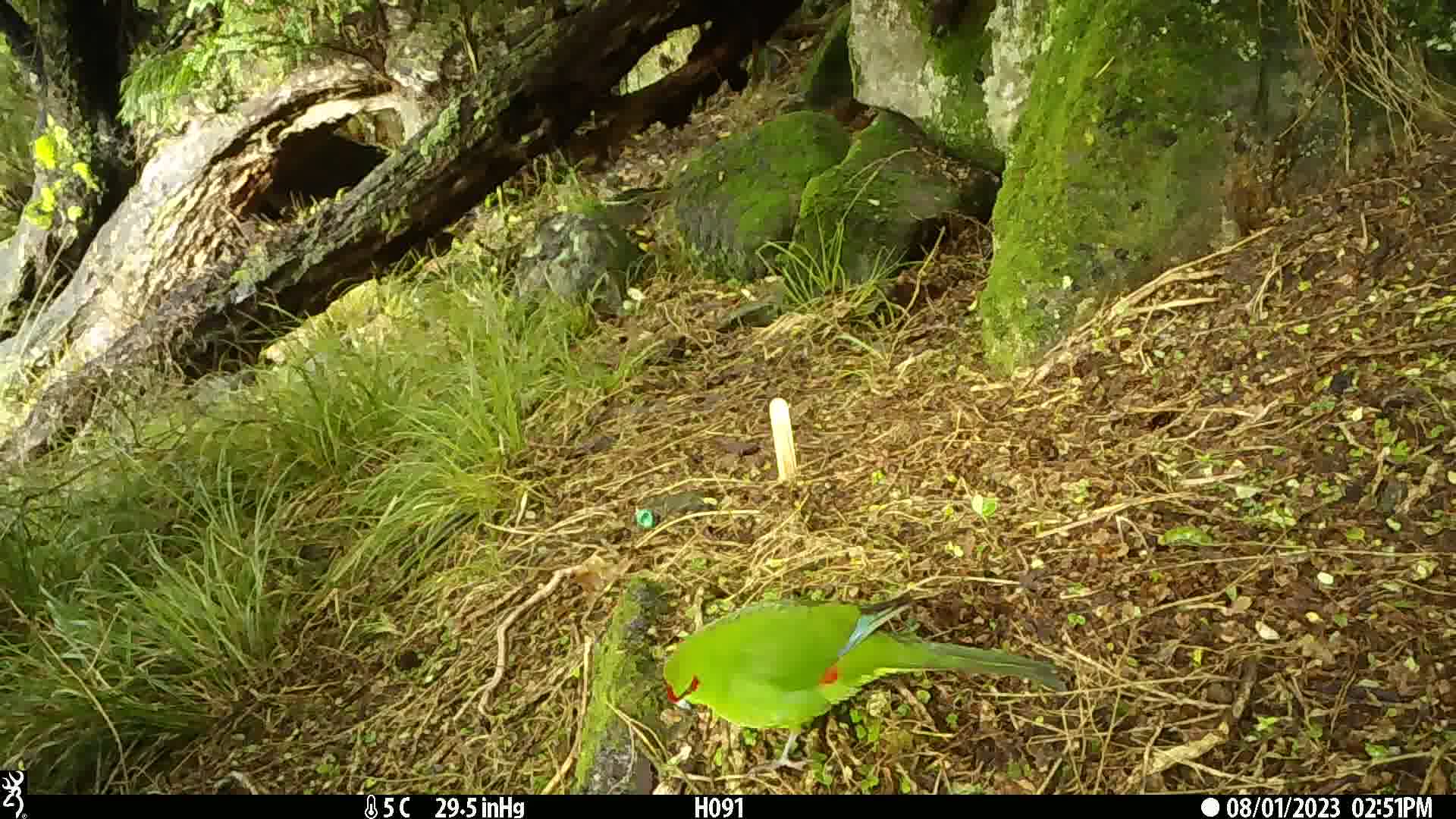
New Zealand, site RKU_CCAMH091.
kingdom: Animalia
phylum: Chordata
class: Aves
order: Psittaciformes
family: Psittaculidae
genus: Cyanoramphus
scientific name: Cyanoramphus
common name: parakeet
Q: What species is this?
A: Parakeet (Cyanoramphus).